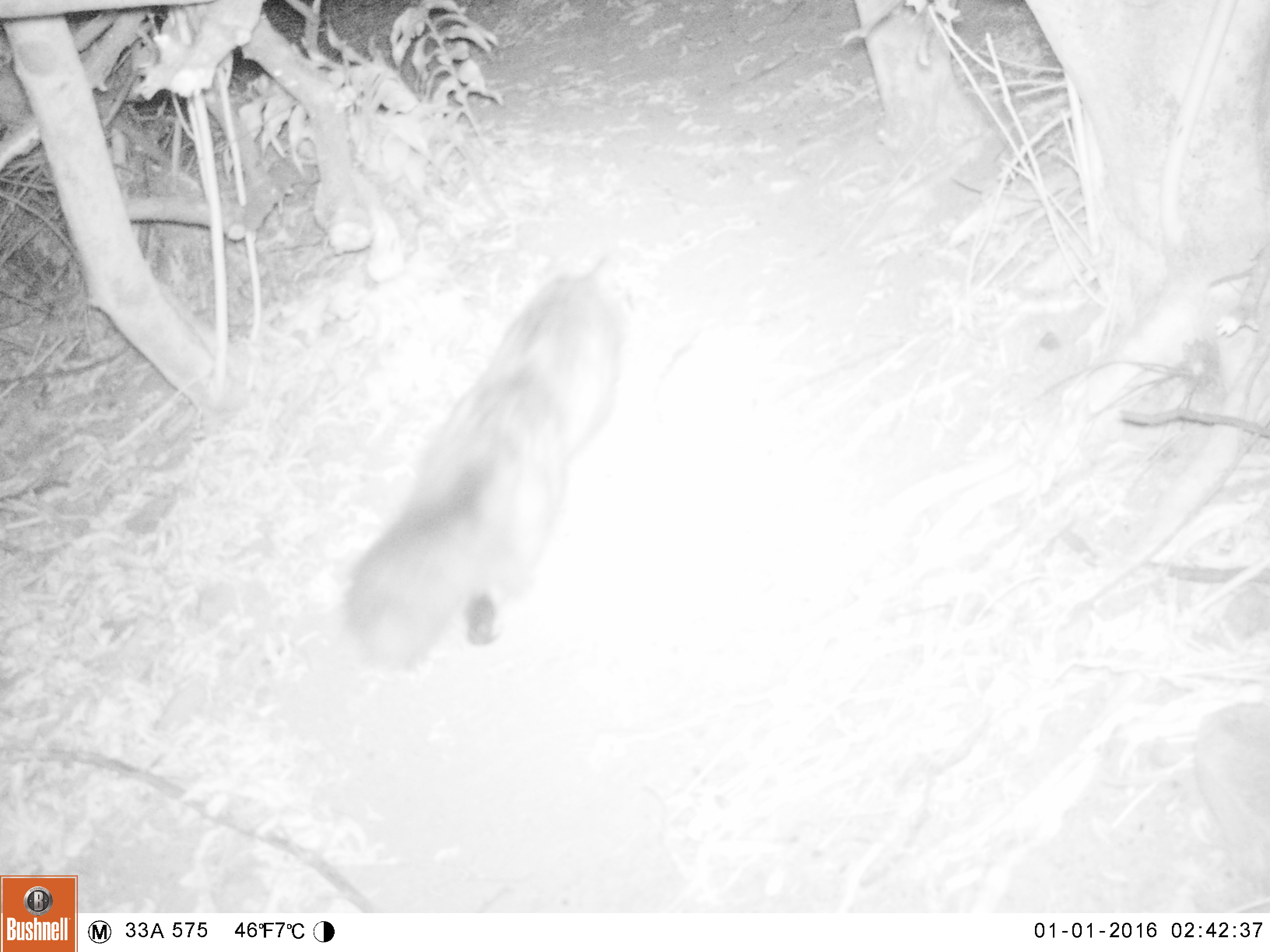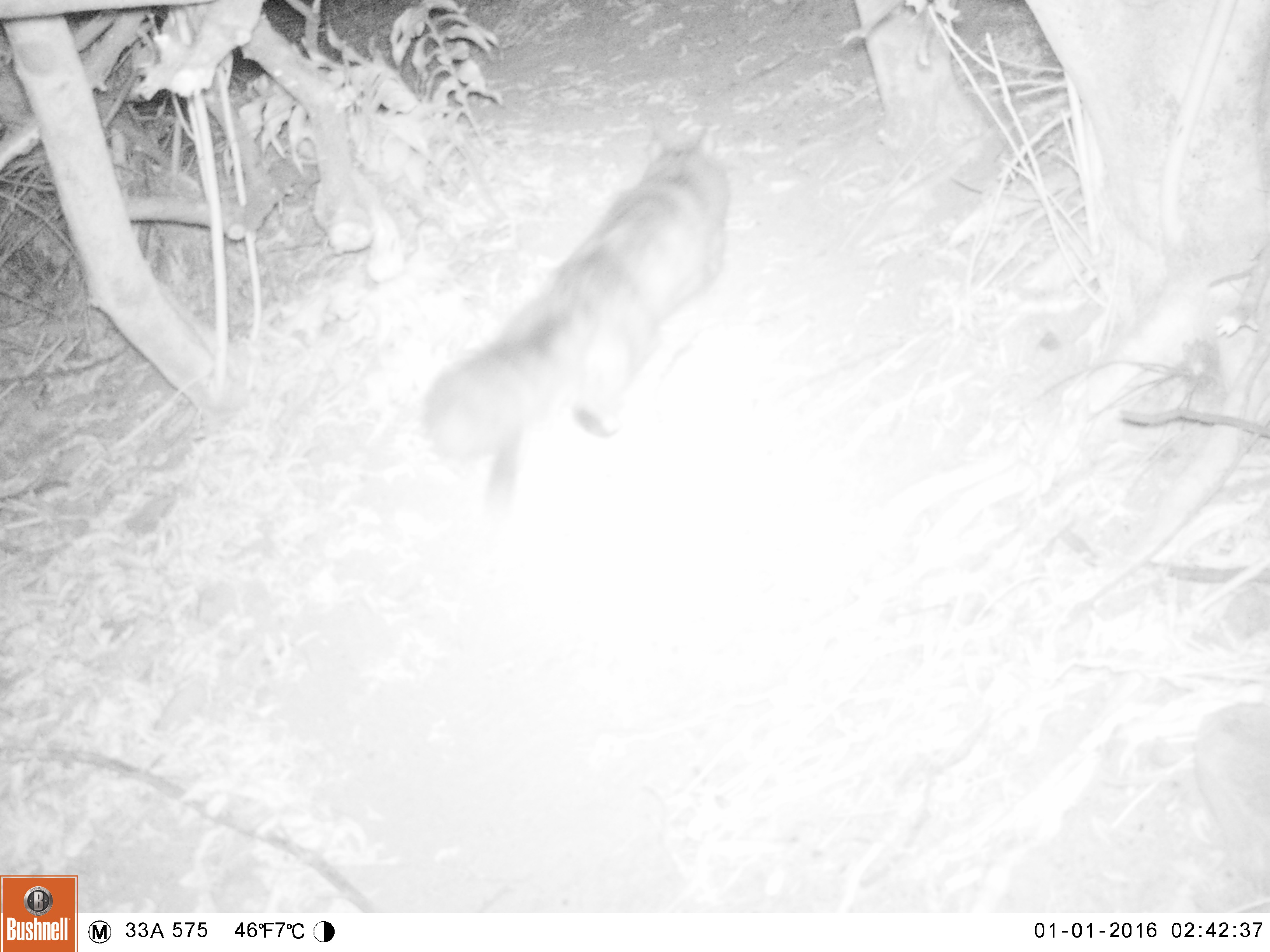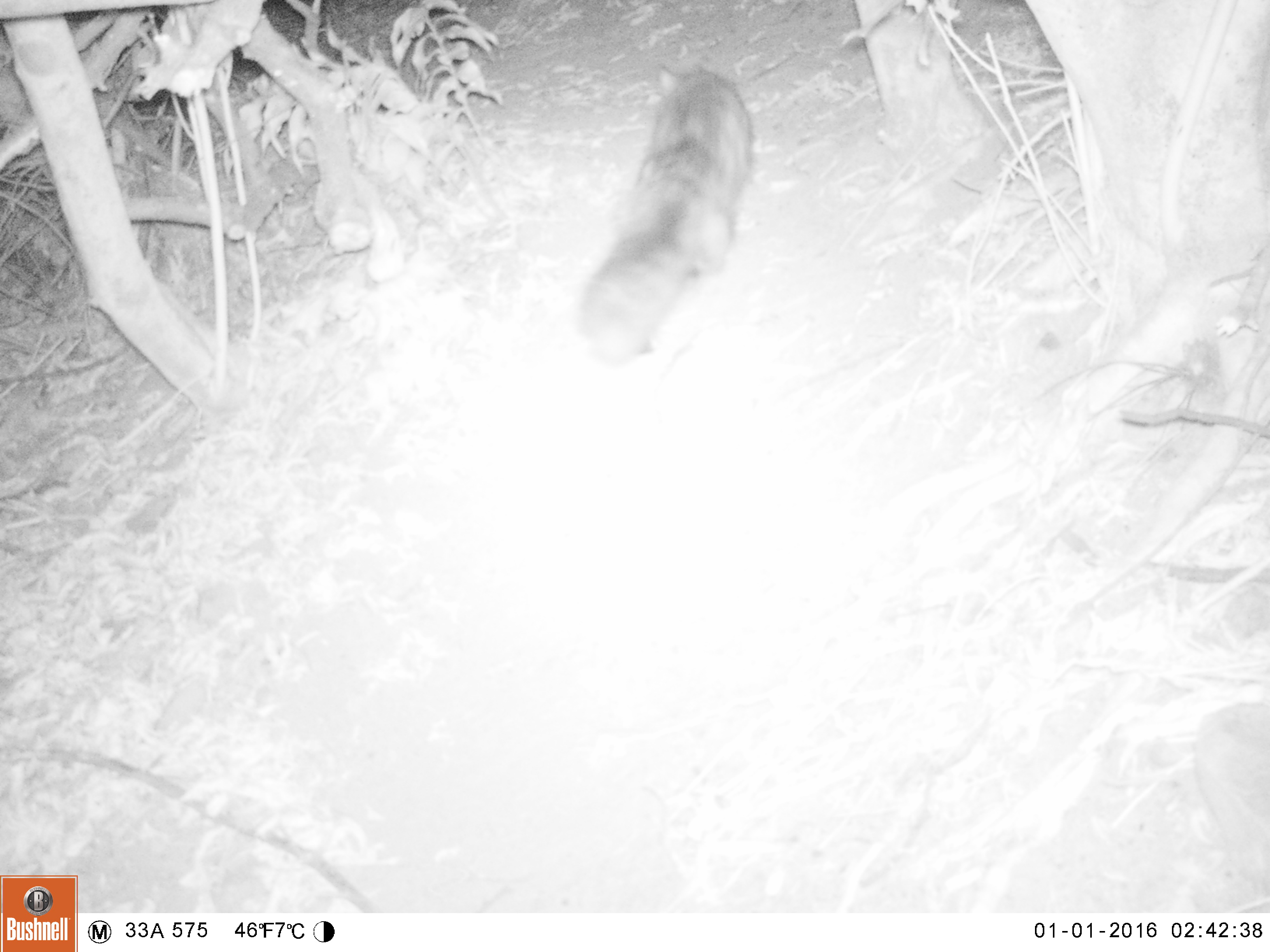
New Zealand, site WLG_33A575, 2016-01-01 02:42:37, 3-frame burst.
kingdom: Animalia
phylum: Chordata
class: Mammalia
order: Carnivora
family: Felidae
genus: Felis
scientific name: Felis catus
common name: domestic cat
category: cat